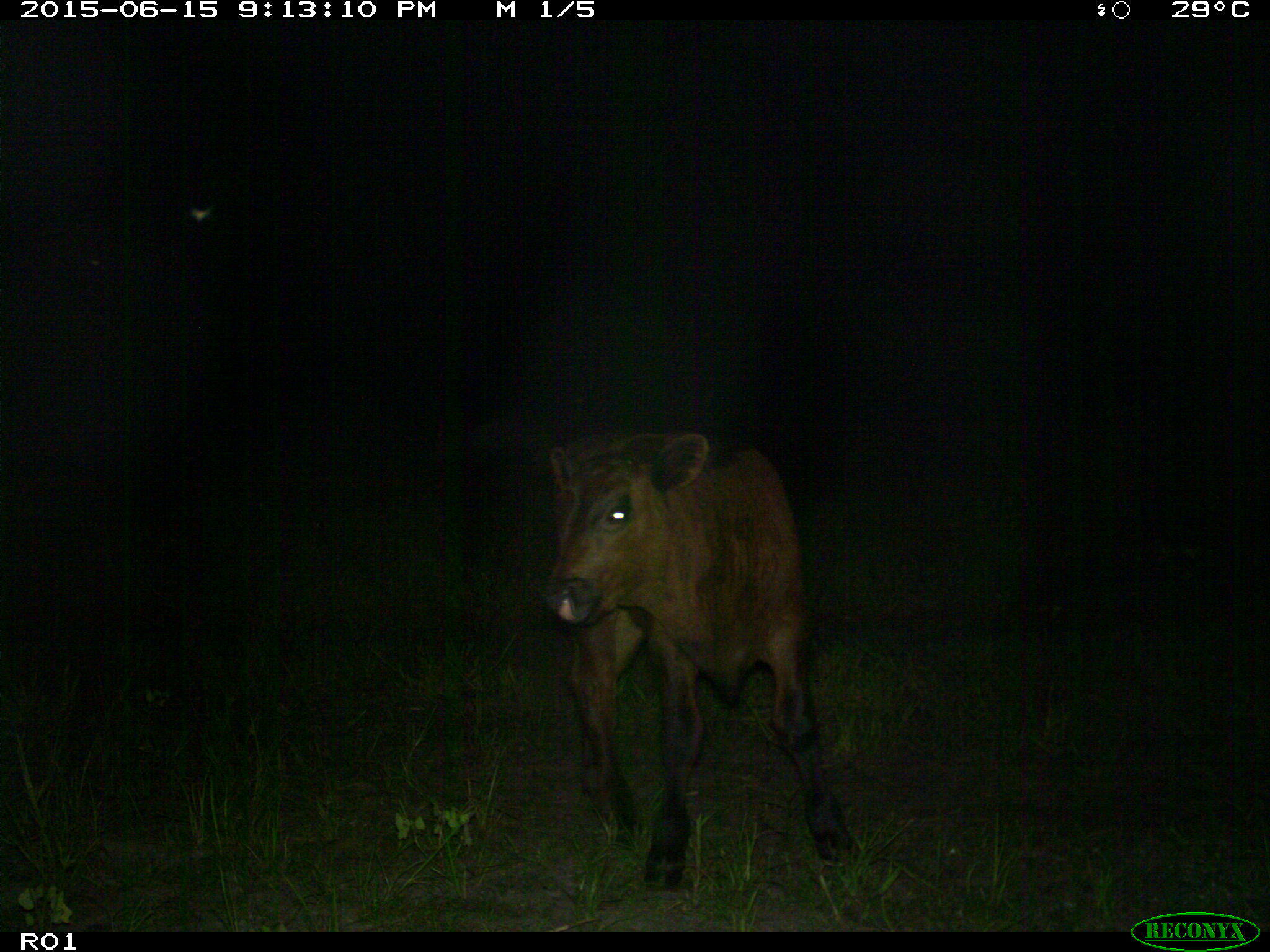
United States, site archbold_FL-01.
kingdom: Animalia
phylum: Chordata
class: Mammalia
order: Artiodactyla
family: Bovidae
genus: Bos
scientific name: Bos taurus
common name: domestic cow